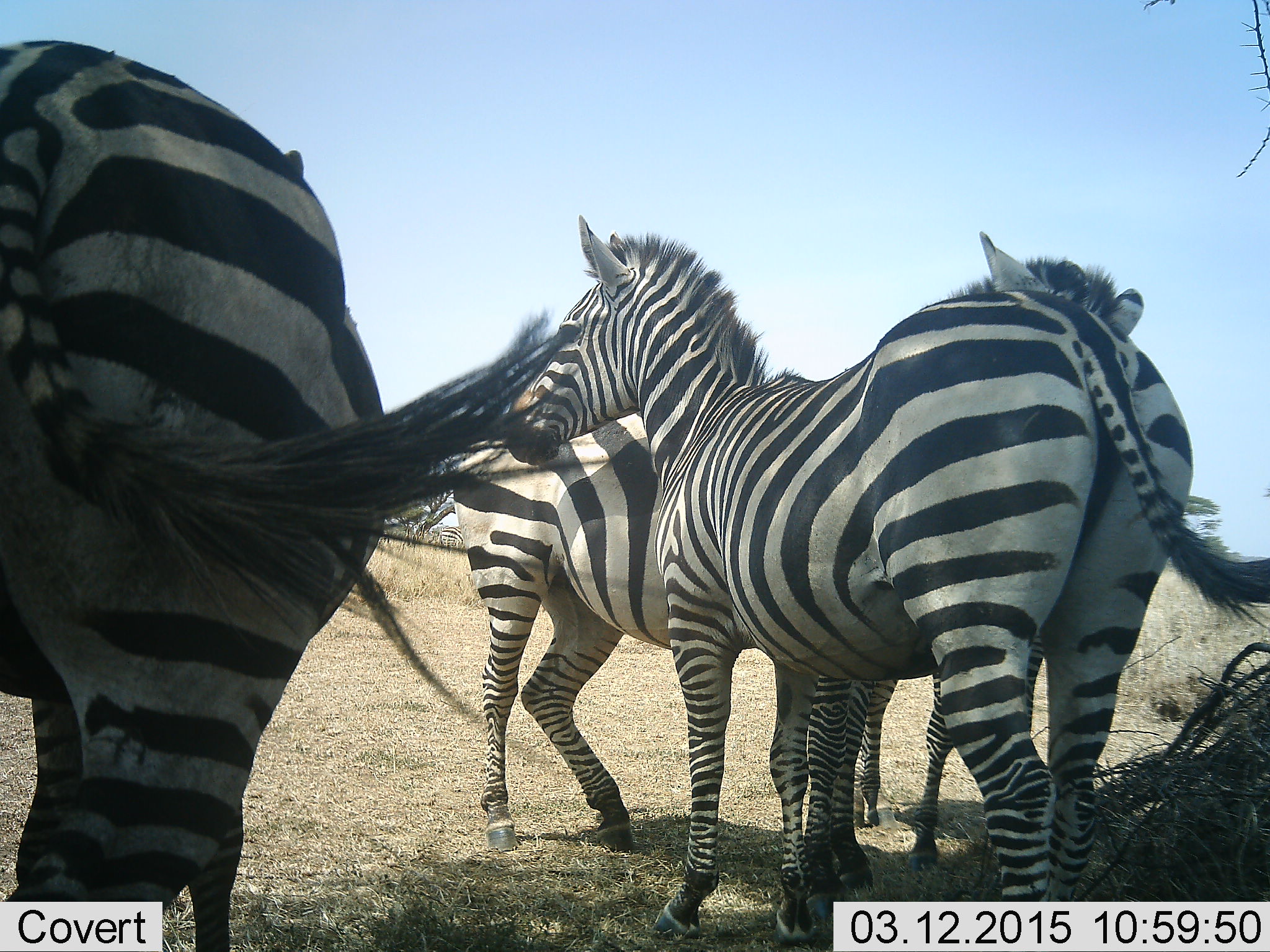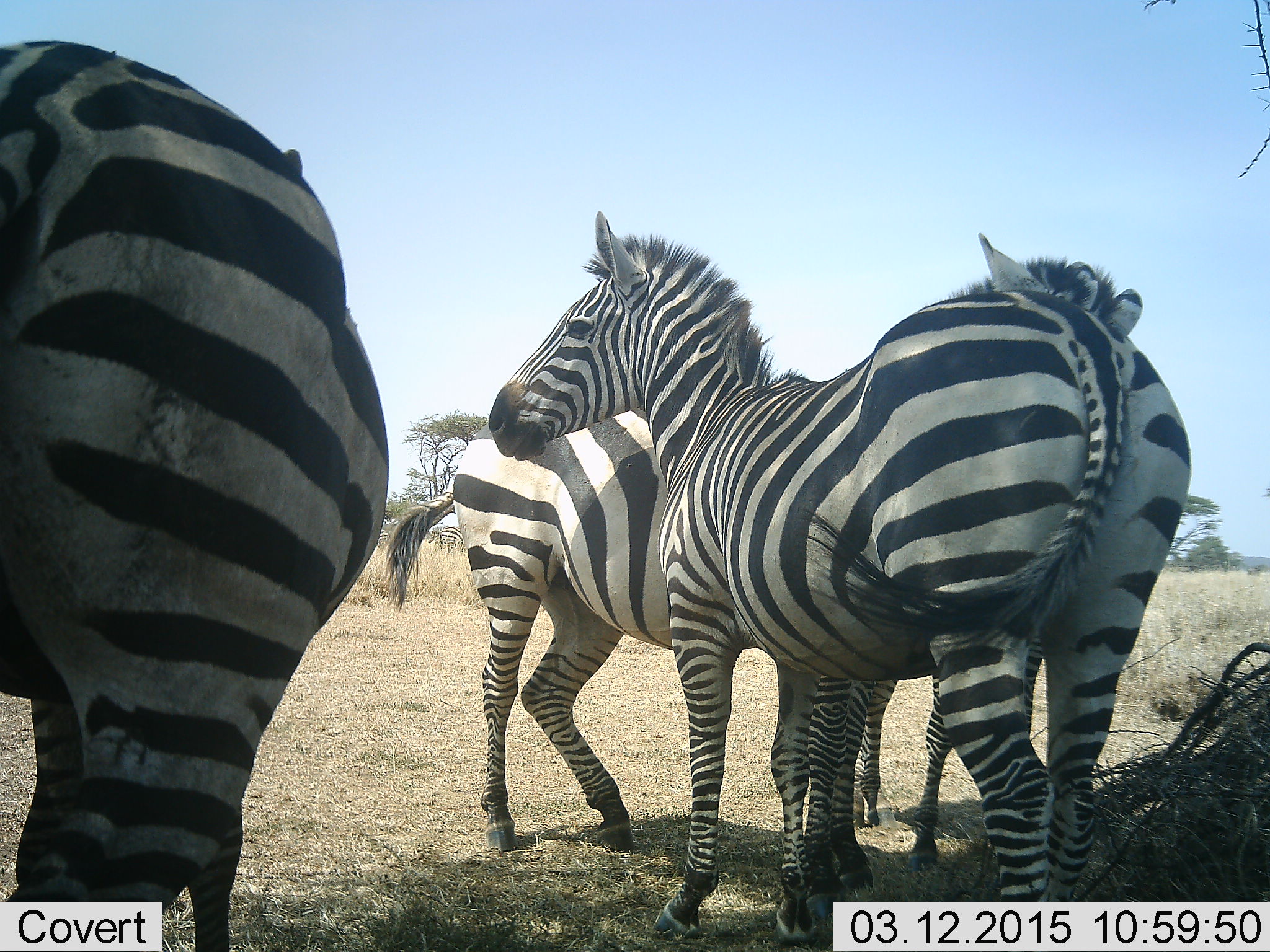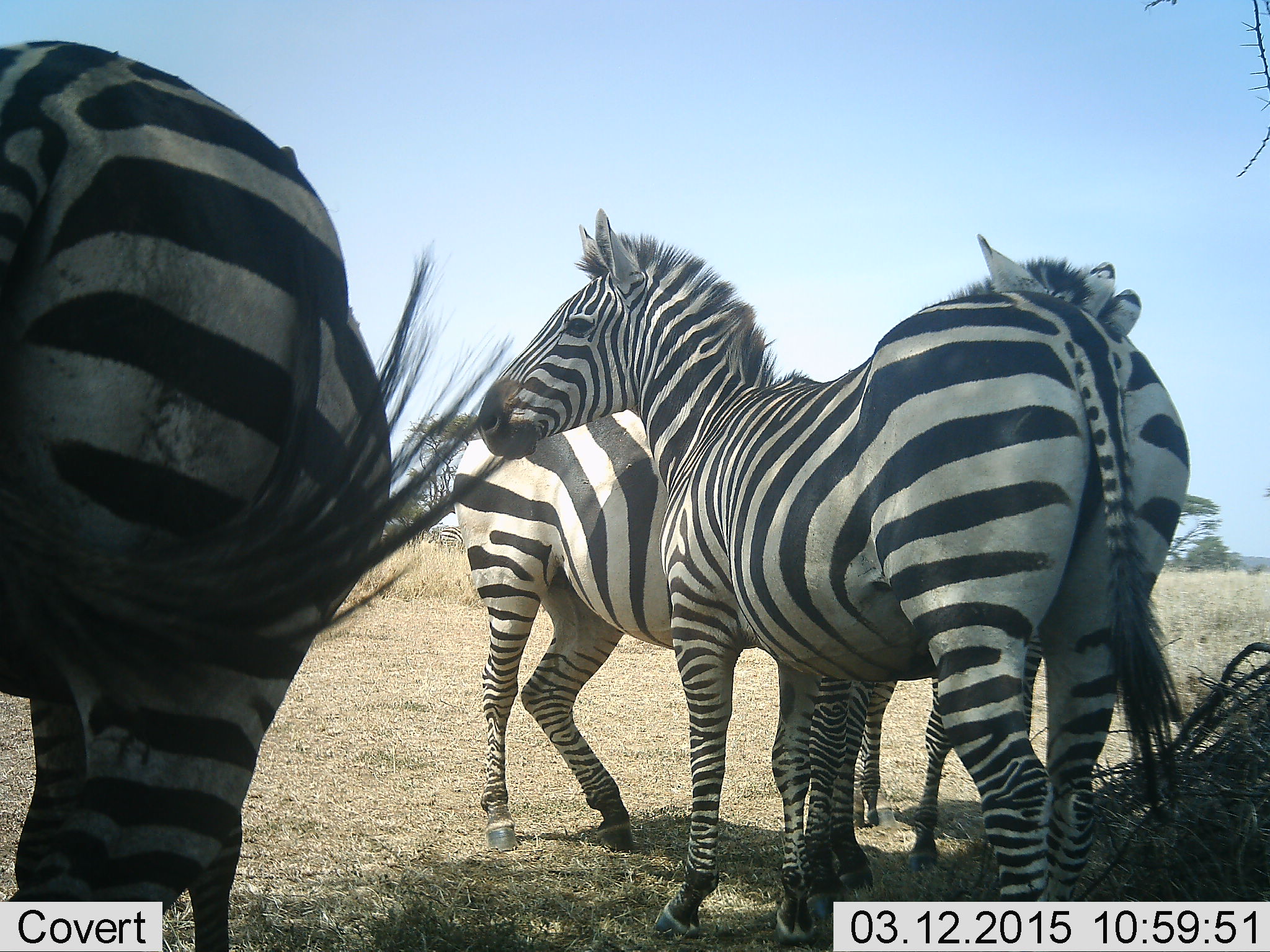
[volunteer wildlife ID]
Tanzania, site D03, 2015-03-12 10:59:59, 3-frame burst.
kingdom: Animalia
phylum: Chordata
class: Mammalia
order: Perissodactyla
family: Equidae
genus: Equus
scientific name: Equus quagga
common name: plains zebra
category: zebra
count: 4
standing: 100%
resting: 0%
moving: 0%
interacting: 0%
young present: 0%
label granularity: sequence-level